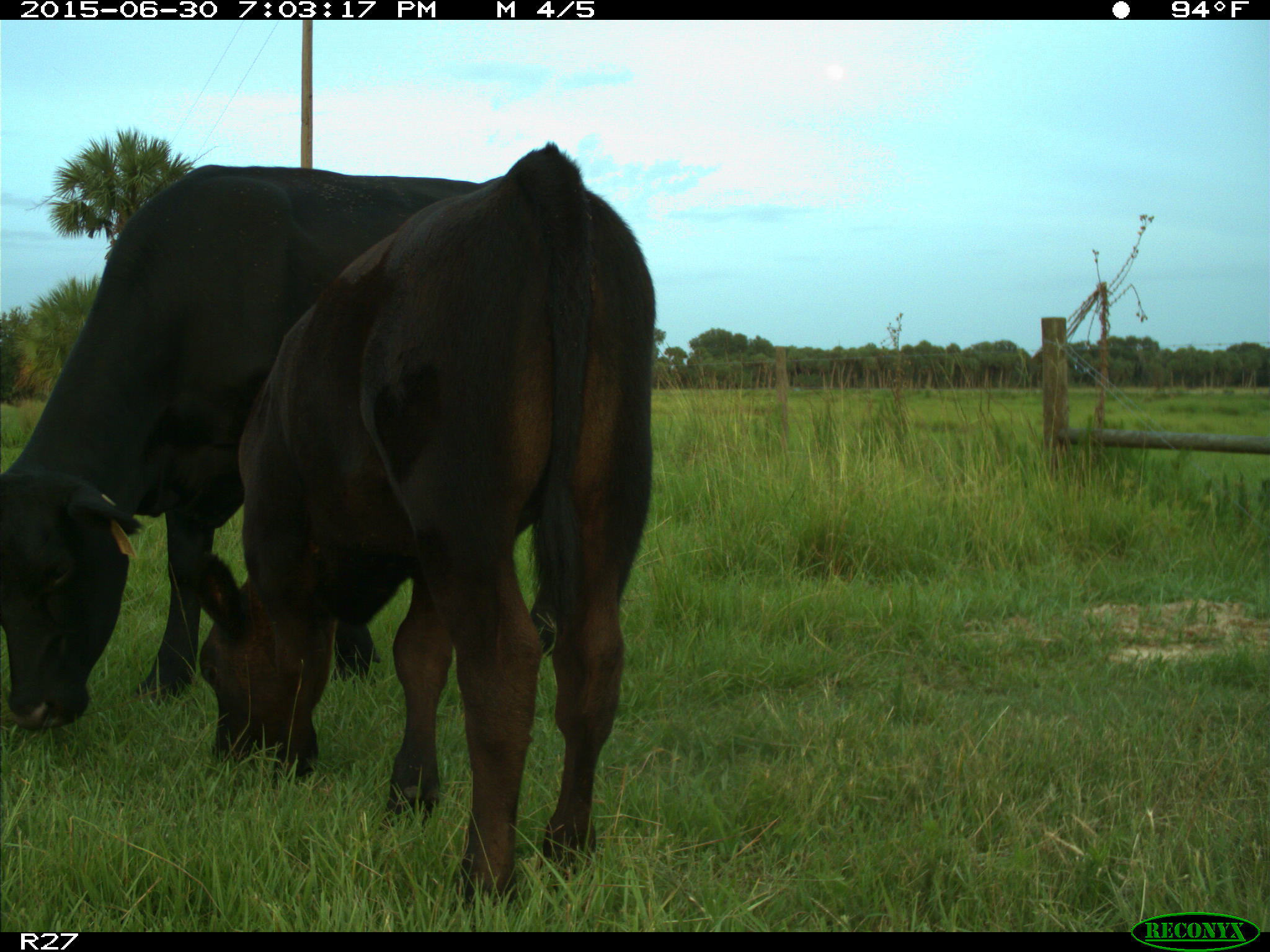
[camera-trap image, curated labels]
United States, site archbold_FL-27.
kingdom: Animalia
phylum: Chordata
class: Mammalia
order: Artiodactyla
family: Bovidae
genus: Bos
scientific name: Bos taurus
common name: domestic cow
Bos taurus (domestic cow).